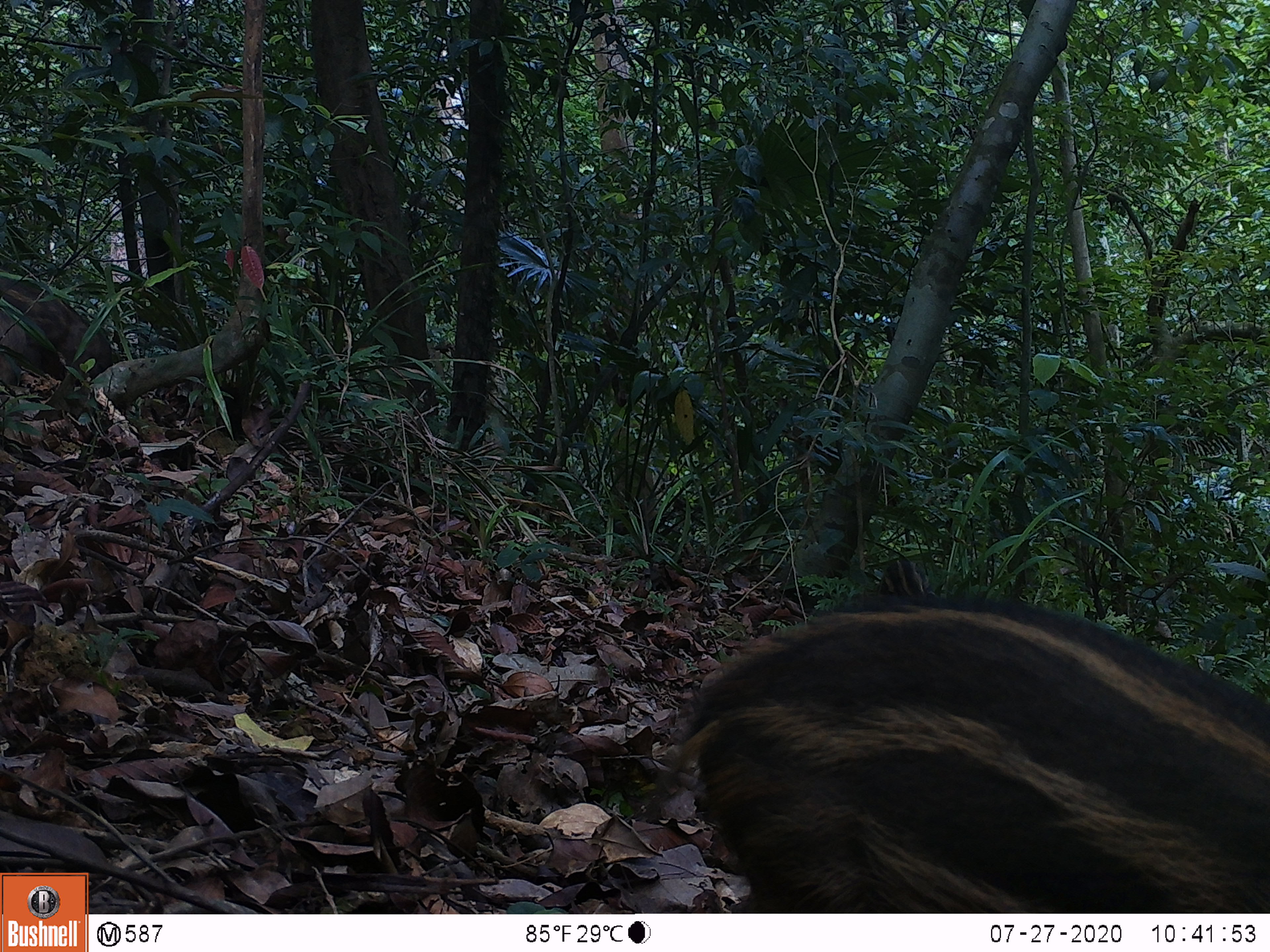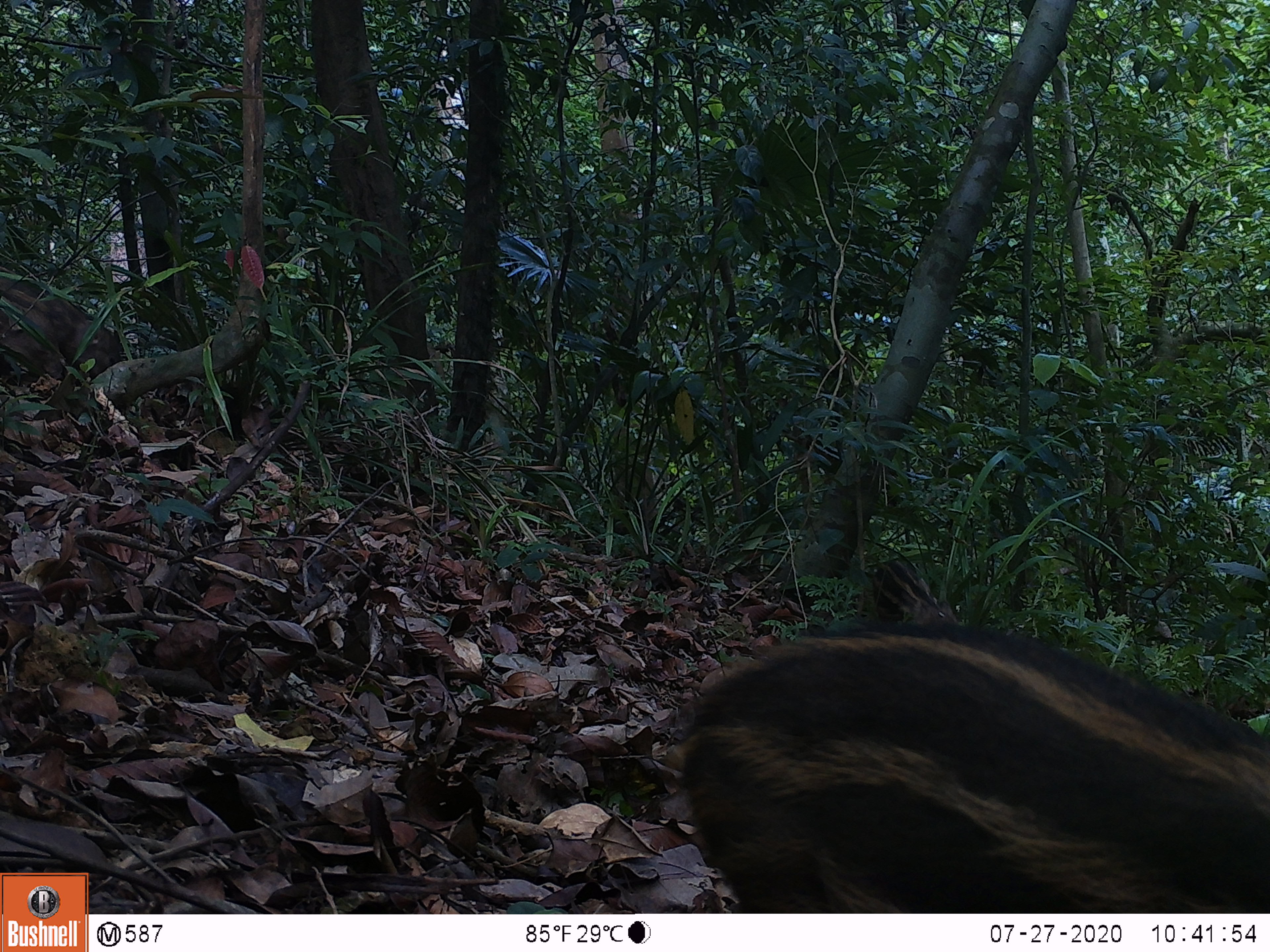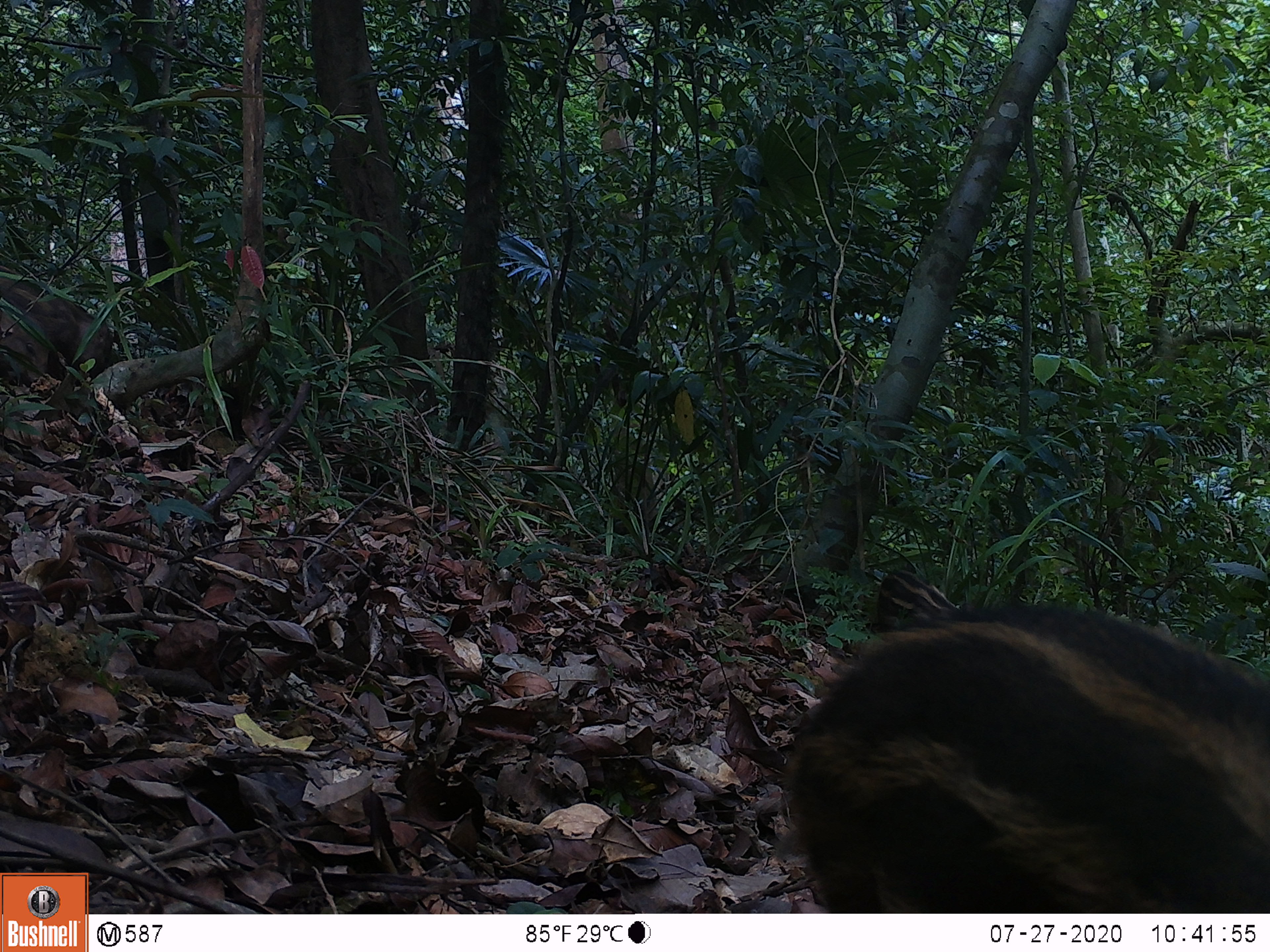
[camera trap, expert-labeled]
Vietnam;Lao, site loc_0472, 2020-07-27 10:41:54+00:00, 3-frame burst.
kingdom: Animalia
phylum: Chordata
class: Mammalia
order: Artiodactyla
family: Suidae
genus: Sus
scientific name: Sus scrofa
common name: eurasian wild pig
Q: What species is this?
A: Eurasian wild pig (Sus scrofa).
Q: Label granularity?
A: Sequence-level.